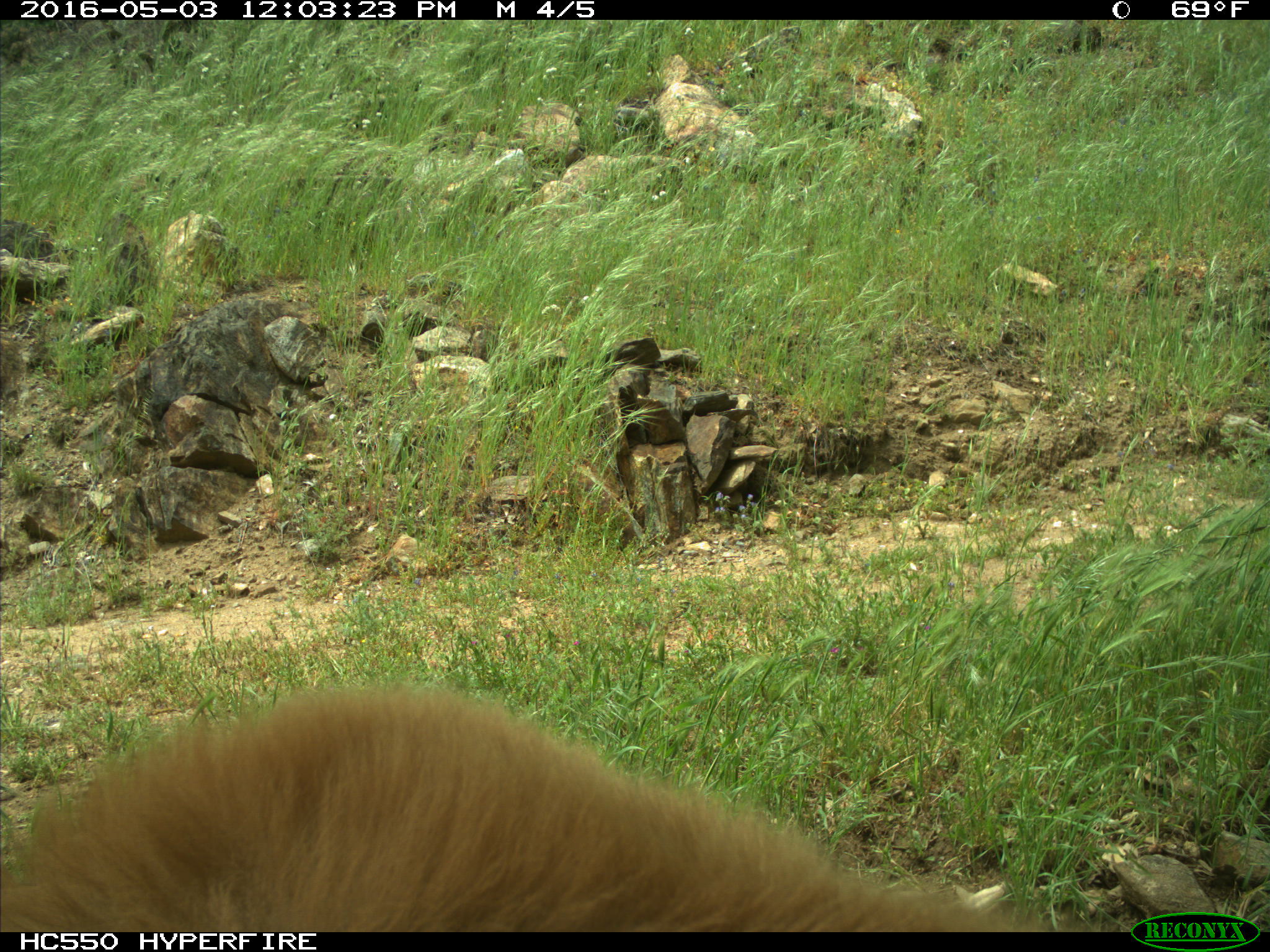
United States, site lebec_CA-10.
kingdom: Animalia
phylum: Chordata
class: Mammalia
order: Carnivora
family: Ursidae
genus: Ursus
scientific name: Ursus americanus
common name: american black bear